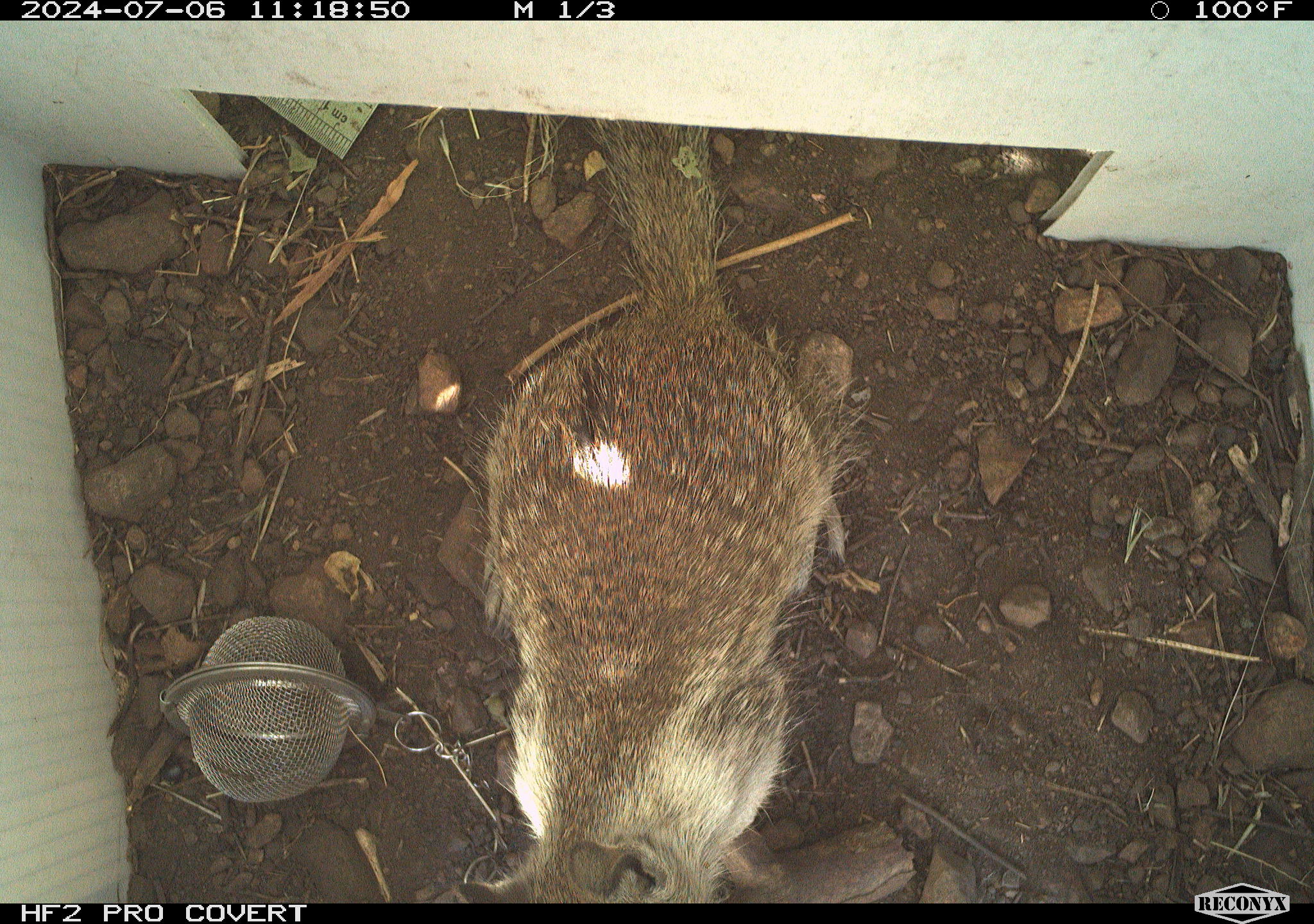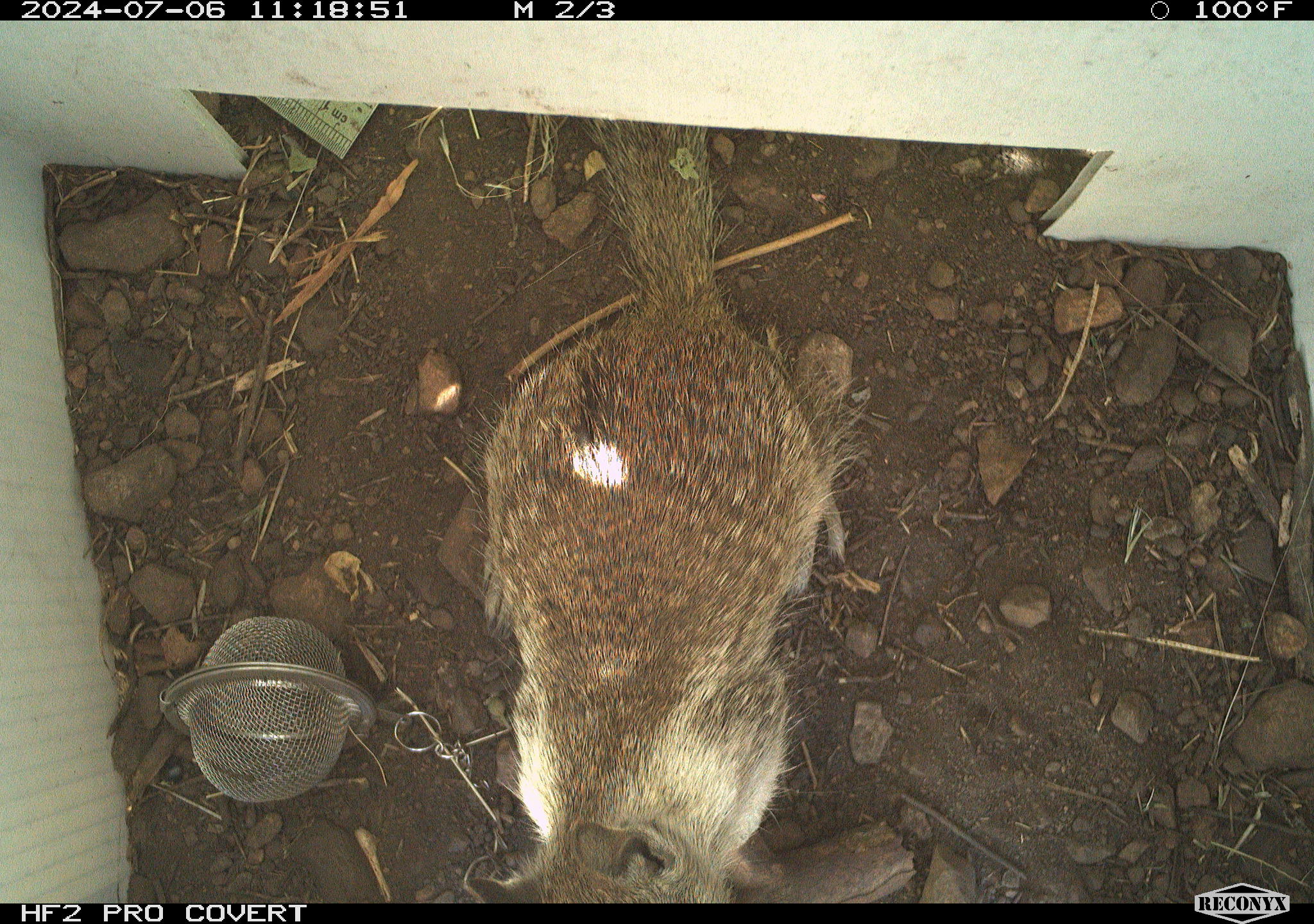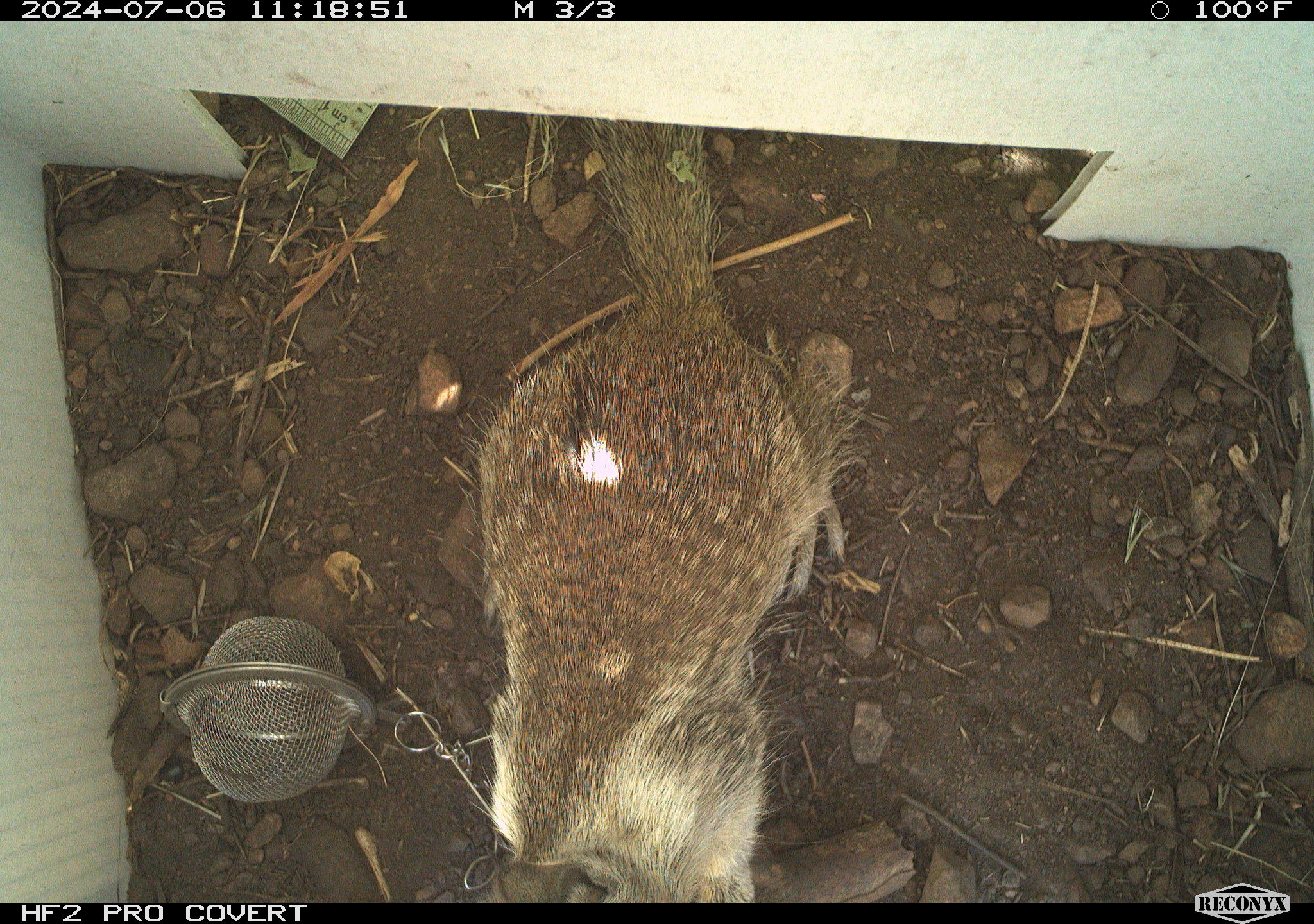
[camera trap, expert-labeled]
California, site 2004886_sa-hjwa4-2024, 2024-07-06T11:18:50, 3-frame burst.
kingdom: Animalia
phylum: Chordata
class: Mammalia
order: Rodentia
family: Sciuridae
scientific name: Sciuridae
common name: squirrels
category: sciuridae family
Sciuridae family (squirrels) (Sciuridae).